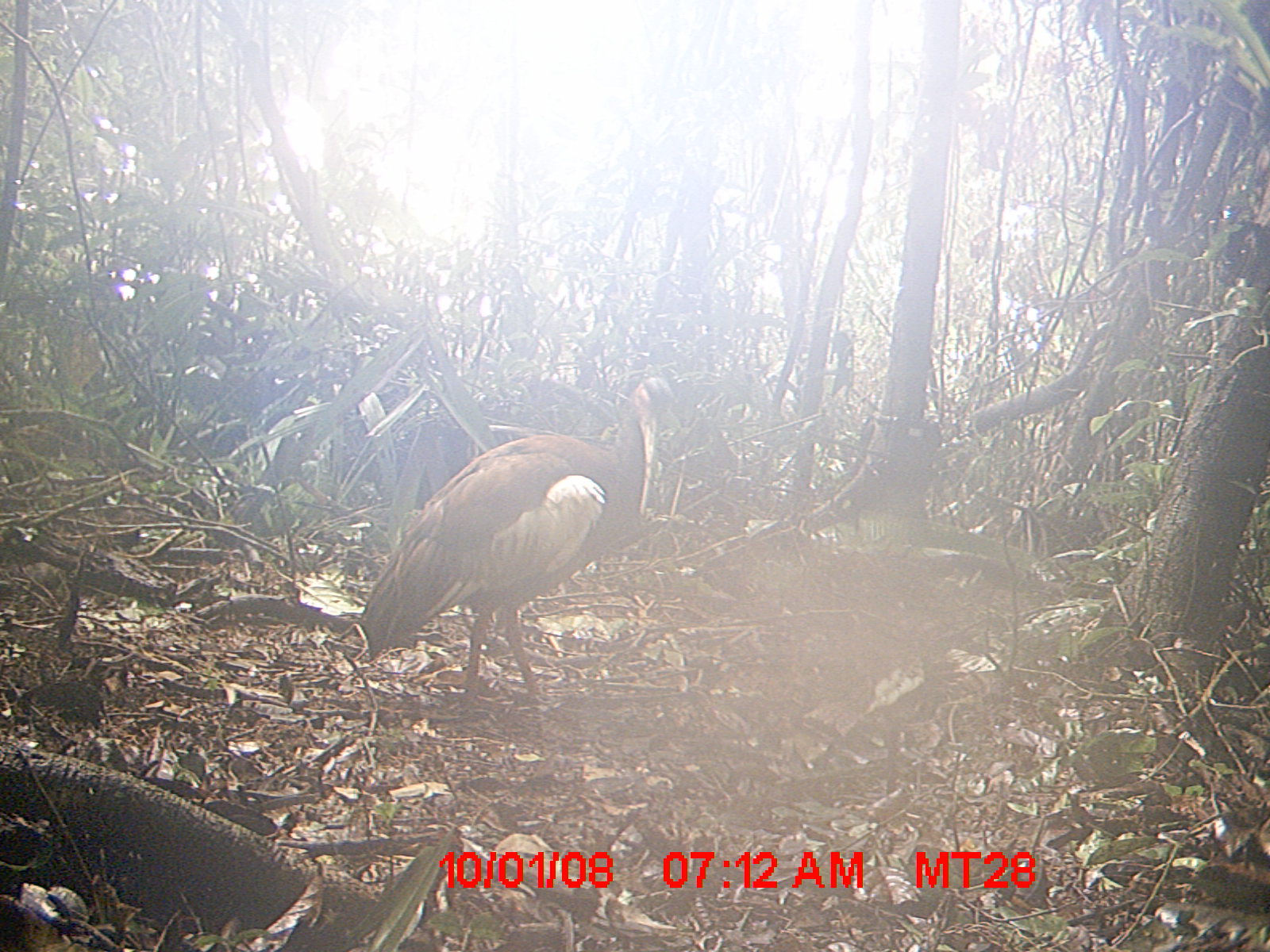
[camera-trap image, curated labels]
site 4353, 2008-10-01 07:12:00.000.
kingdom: Animalia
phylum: Chordata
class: Aves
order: Cuculiformes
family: Cuculidae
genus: Coua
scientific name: Coua serriana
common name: red-breasted coua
Coua serriana (red-breasted coua), count 1.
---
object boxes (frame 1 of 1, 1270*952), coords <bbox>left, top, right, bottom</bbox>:
coua serriana: <bbox>353, 369, 686, 710</bbox>